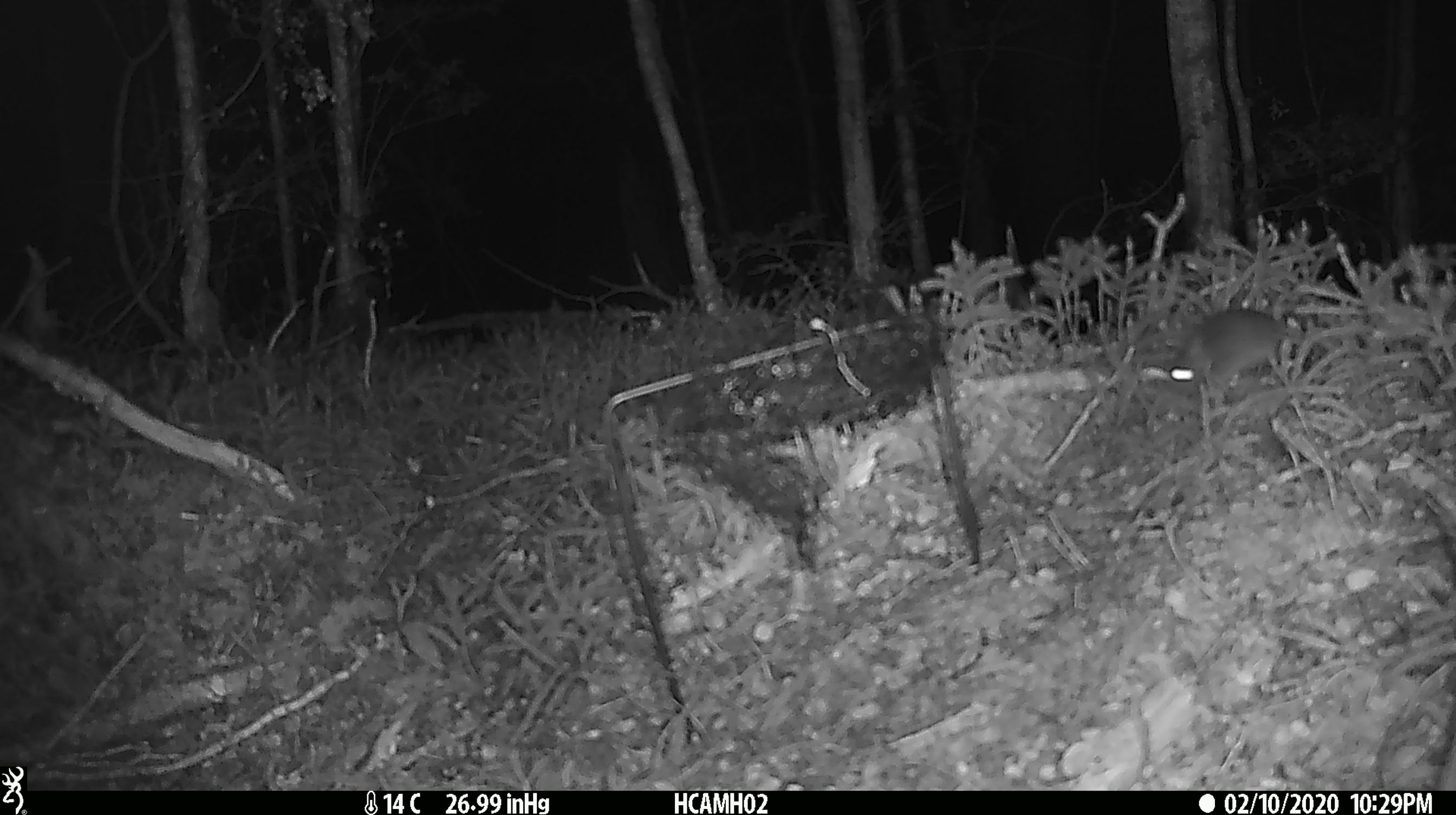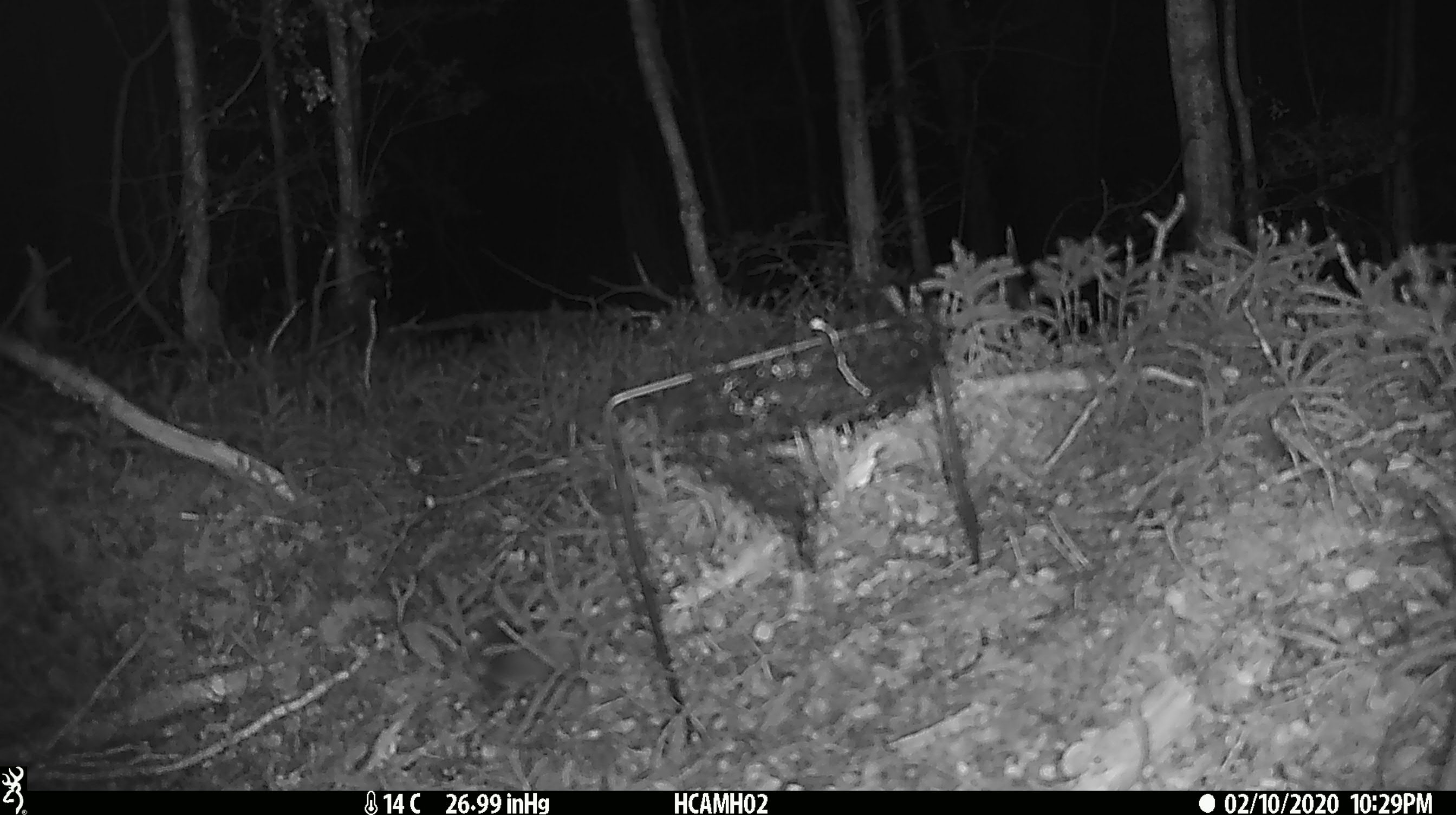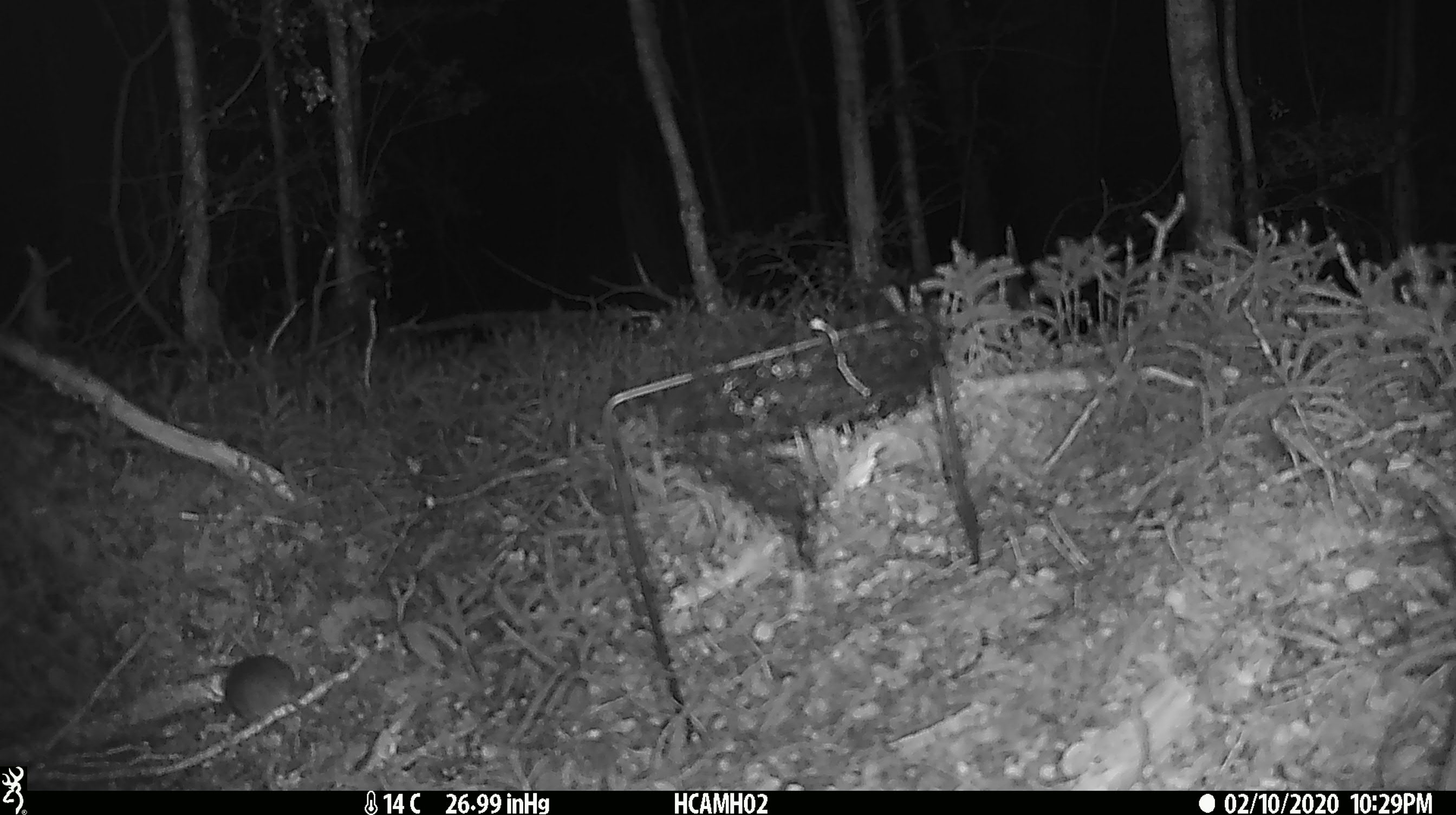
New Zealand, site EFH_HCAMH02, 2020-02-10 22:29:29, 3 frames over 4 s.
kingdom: Animalia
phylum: Chordata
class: Mammalia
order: Rodentia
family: Muridae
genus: Mus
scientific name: Mus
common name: mouse